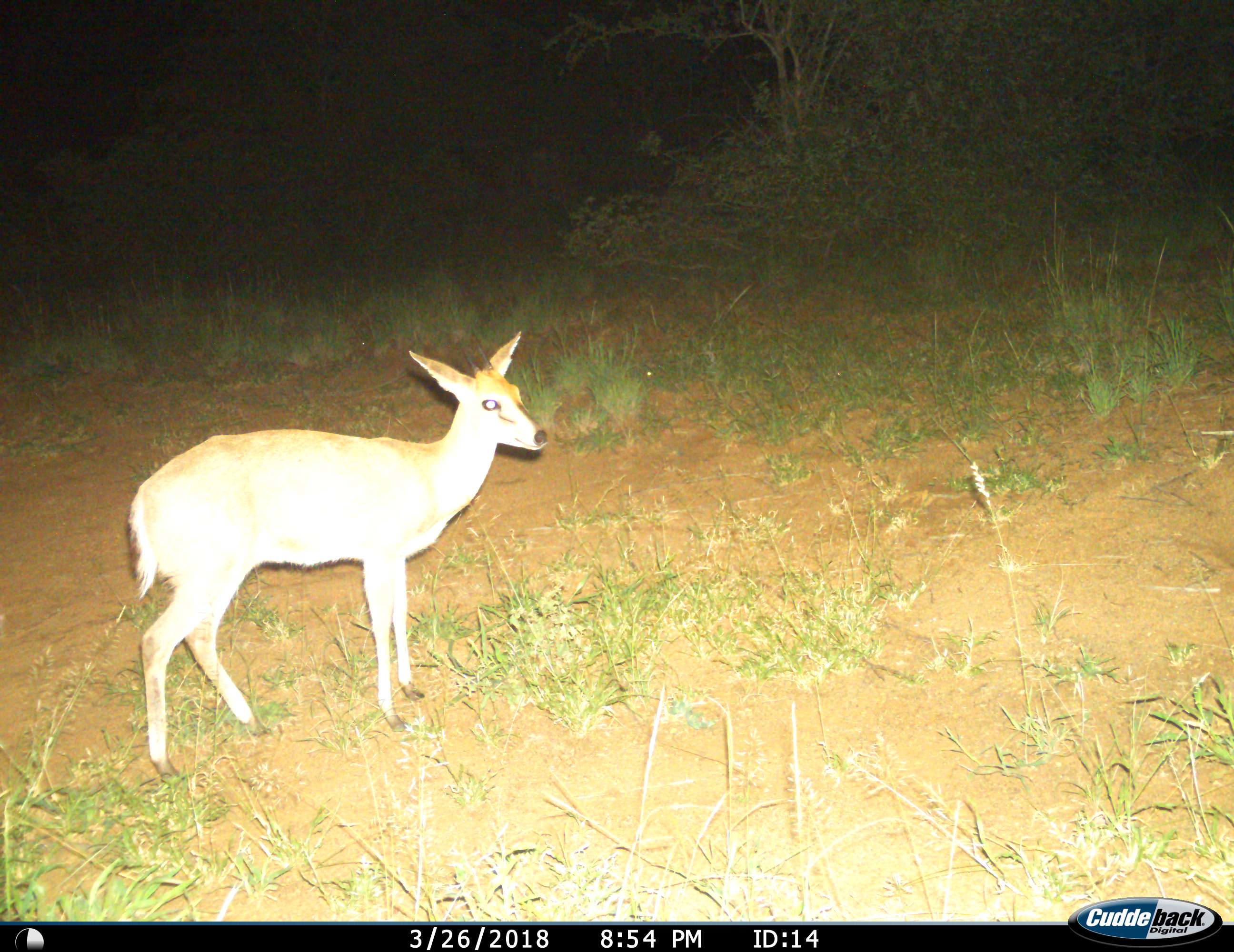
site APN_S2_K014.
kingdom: Animalia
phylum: Chordata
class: Mammalia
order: Artiodactyla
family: Bovidae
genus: Sylvicapra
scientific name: Sylvicapra grimmia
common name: common duiker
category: duikercommongrey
Duikercommongrey (common duiker) (Sylvicapra grimmia), count 1. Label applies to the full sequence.